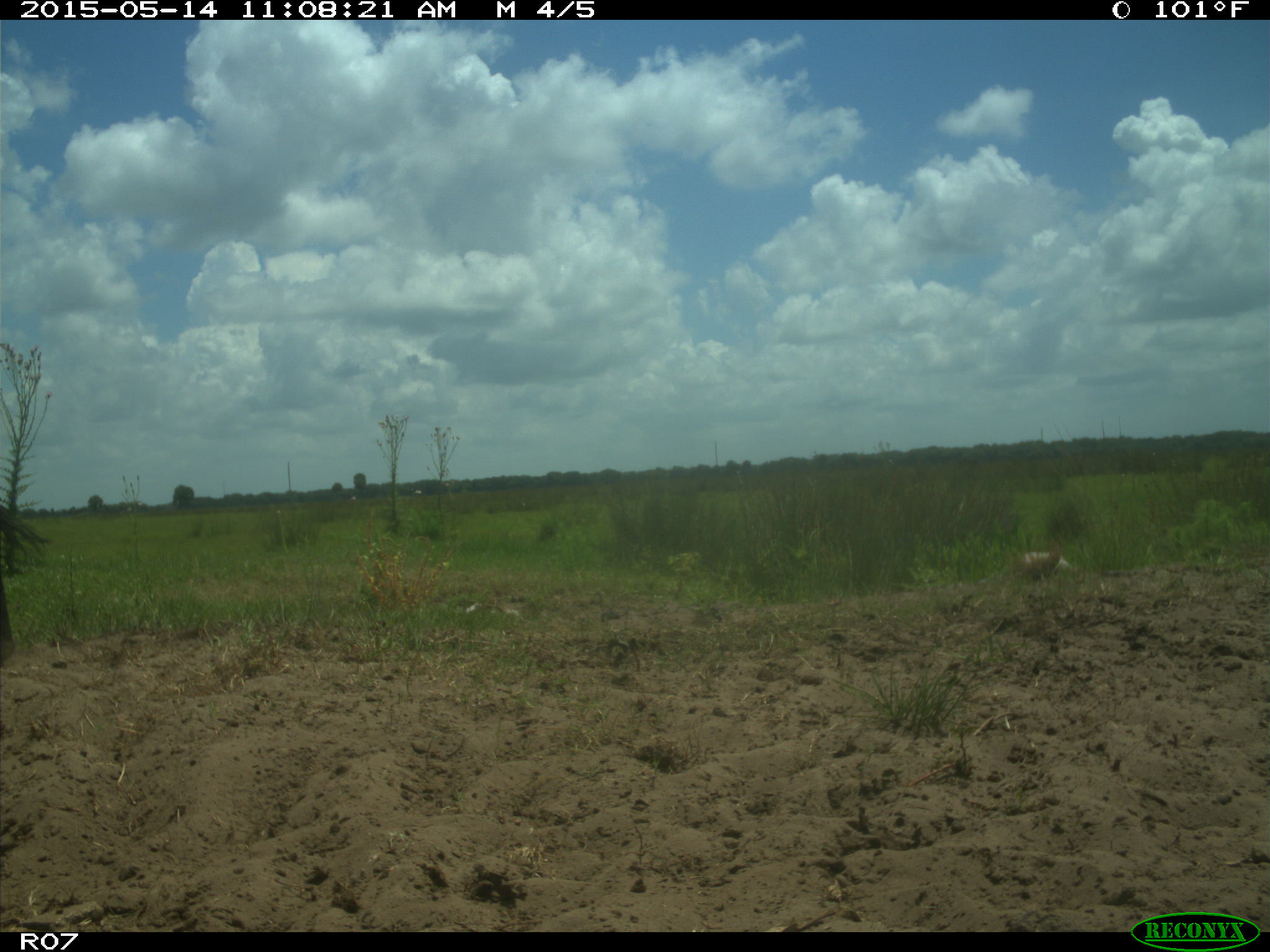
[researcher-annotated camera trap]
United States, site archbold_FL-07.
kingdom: Animalia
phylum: Chordata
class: Mammalia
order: Artiodactyla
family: Bovidae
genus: Bos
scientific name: Bos taurus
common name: domestic cow